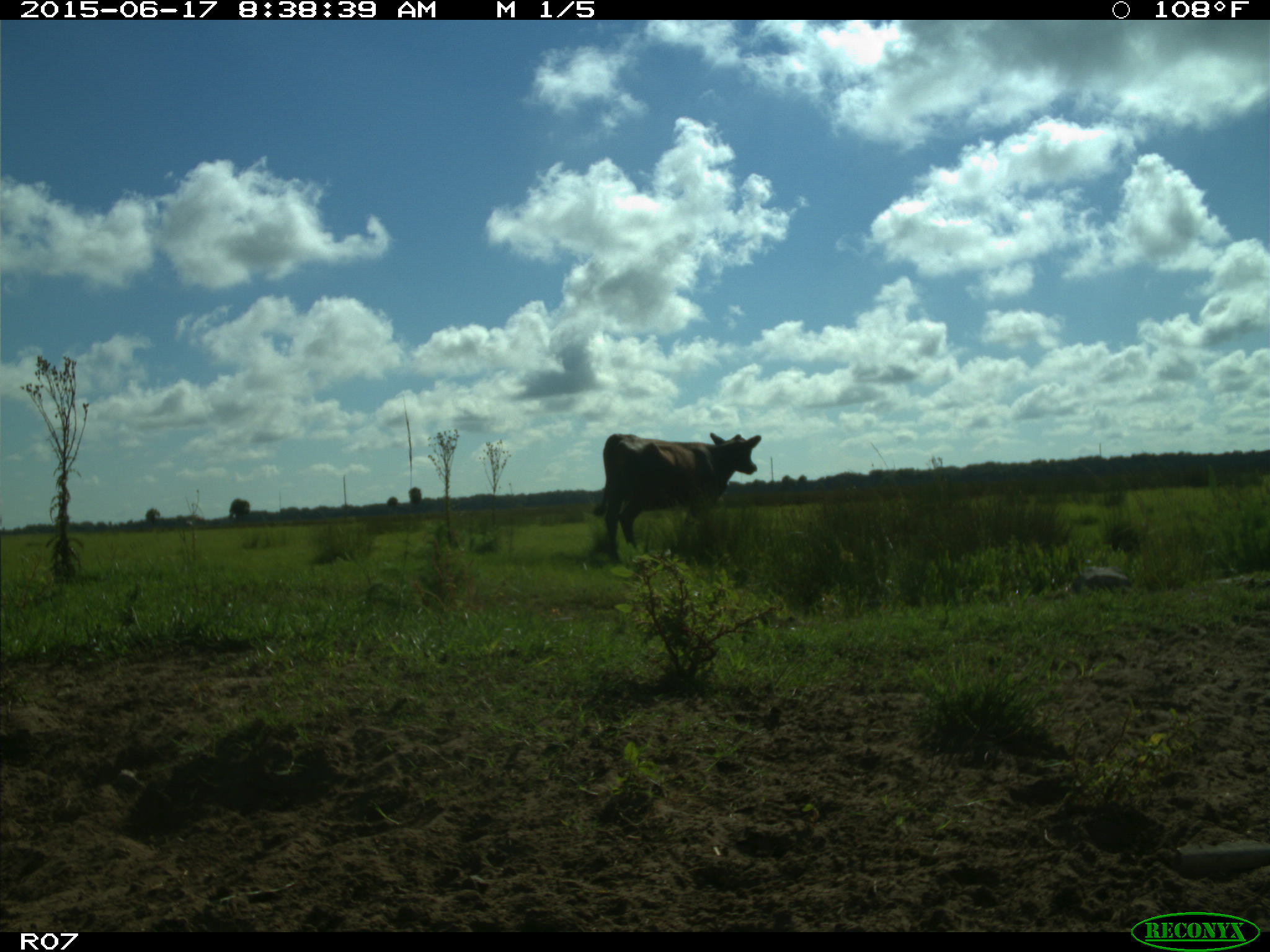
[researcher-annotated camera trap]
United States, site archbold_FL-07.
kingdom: Animalia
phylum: Chordata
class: Mammalia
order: Artiodactyla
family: Bovidae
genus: Bos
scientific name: Bos taurus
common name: domestic cow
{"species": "Bos taurus (domestic cow)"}